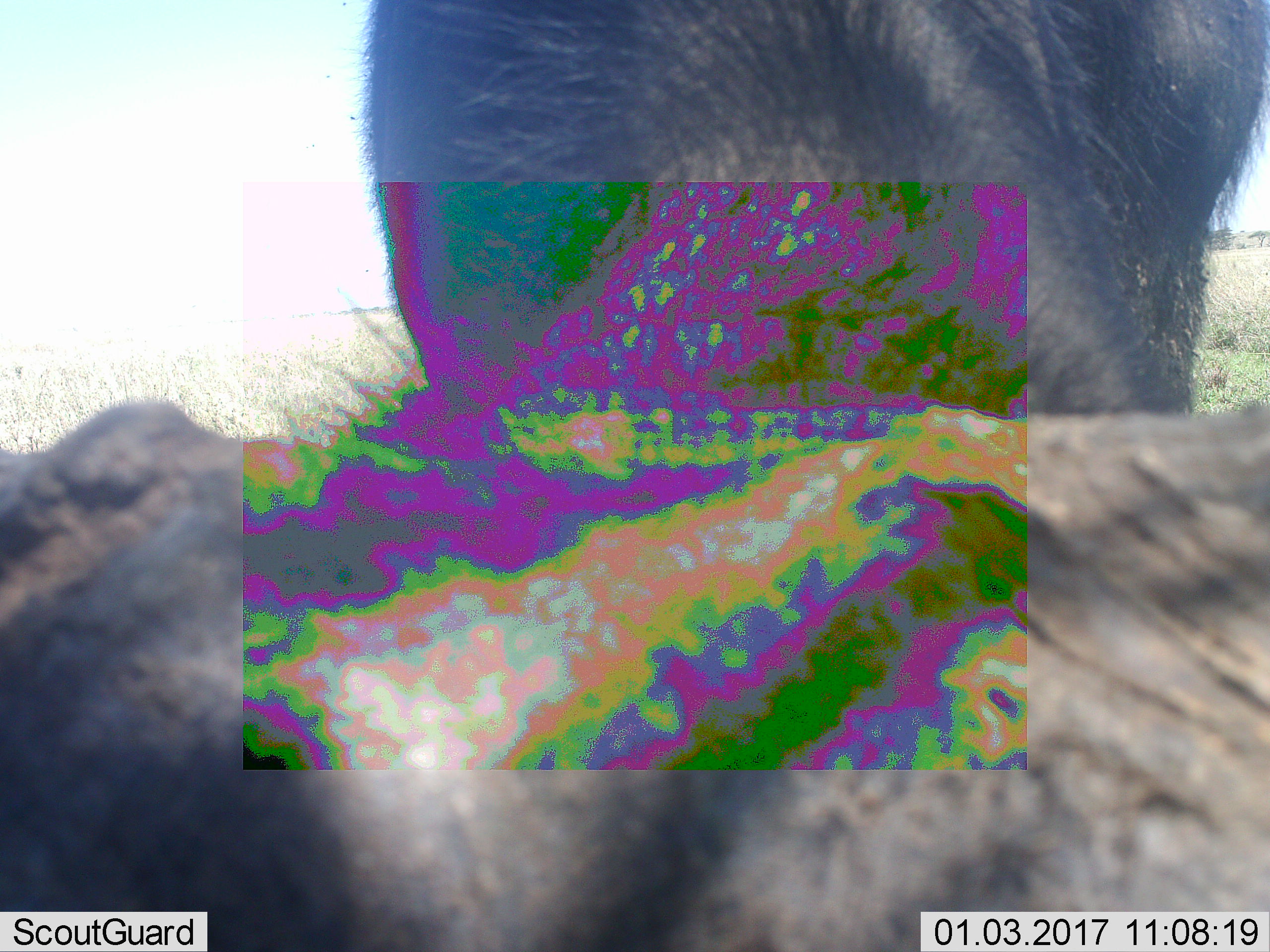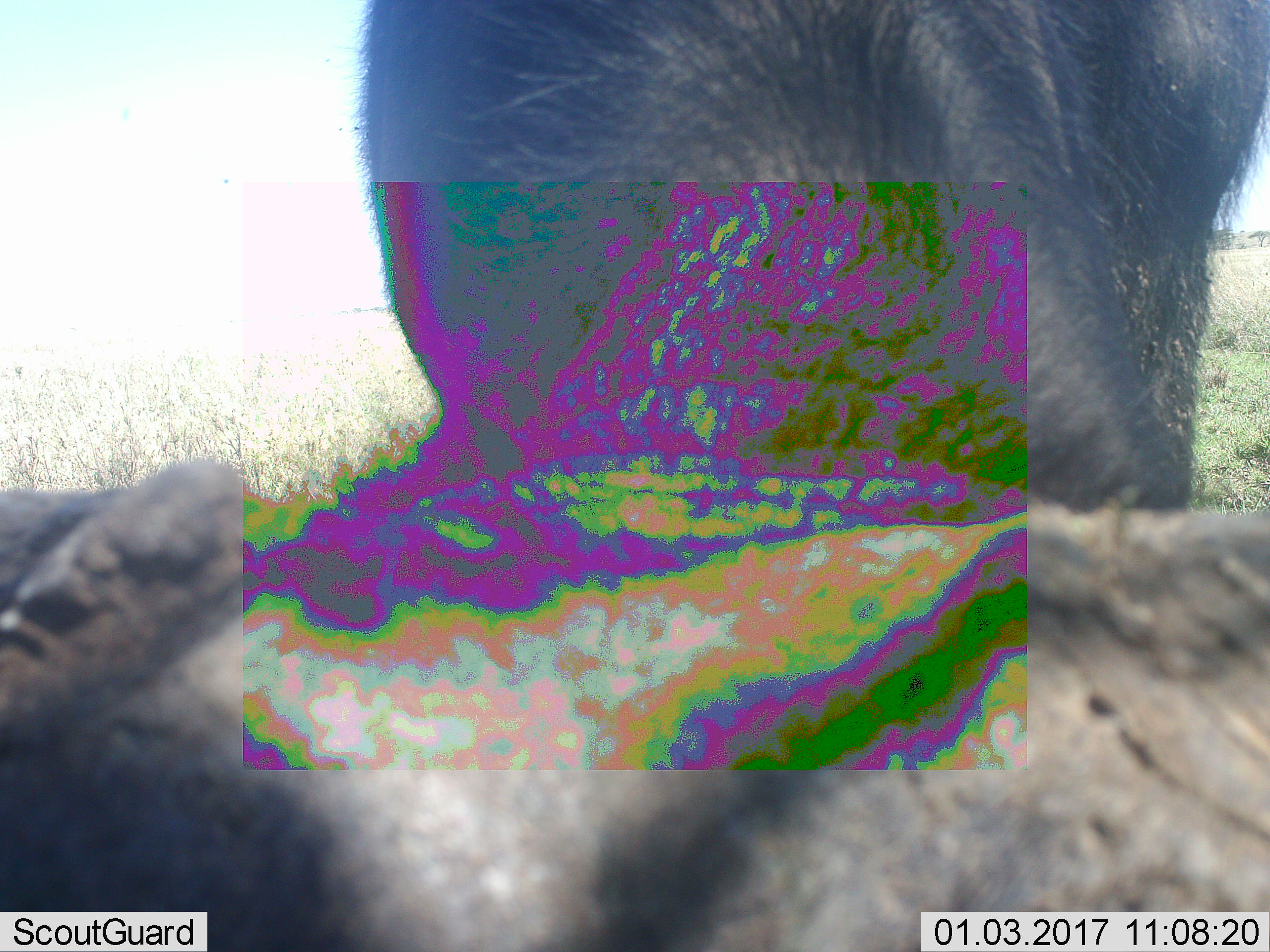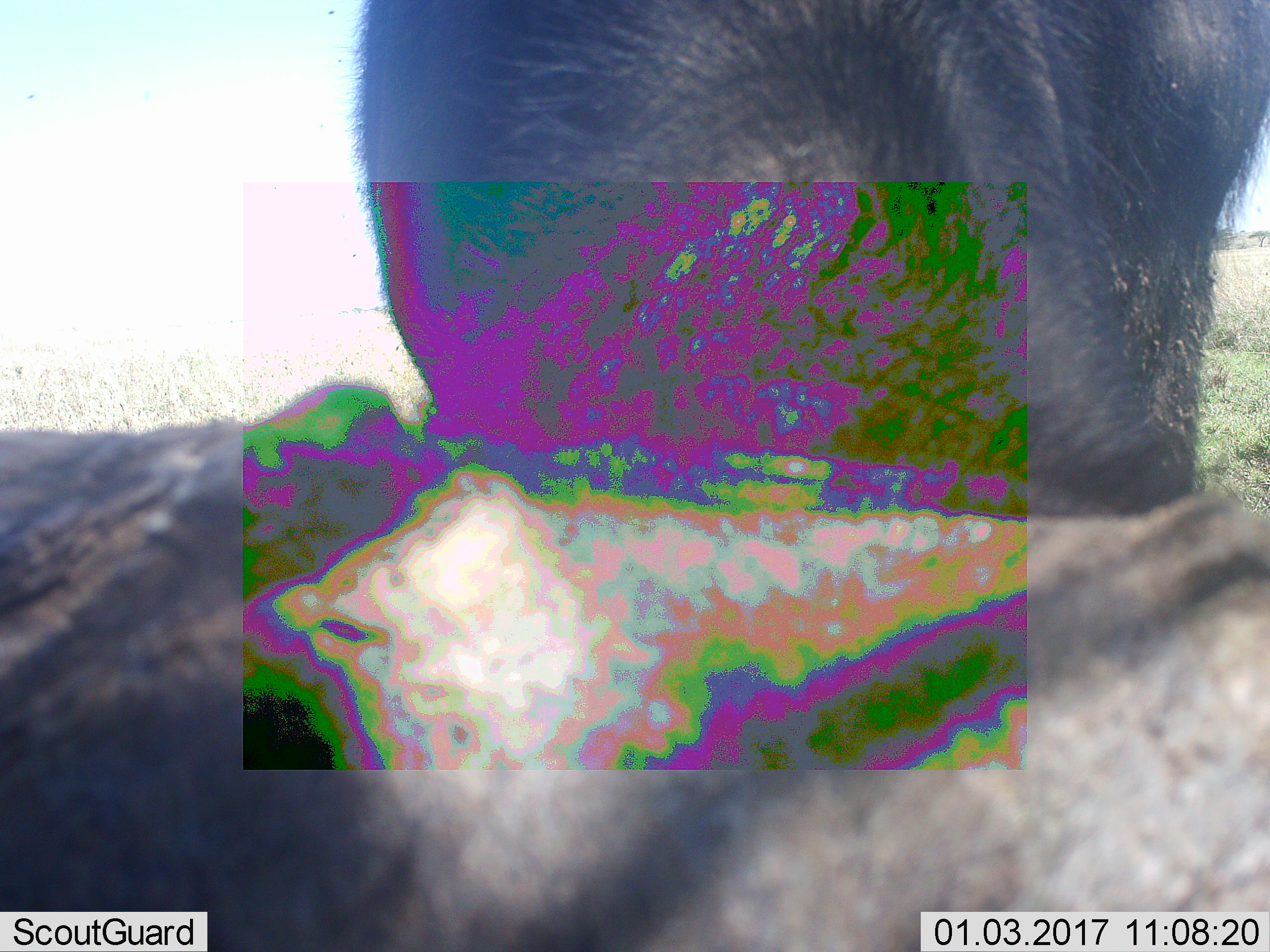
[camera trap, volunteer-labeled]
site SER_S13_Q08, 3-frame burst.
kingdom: Animalia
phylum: Chordata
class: Mammalia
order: Artiodactyla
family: Bovidae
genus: Connochaetes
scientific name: Connochaetes taurinus taurinus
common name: blue wildebeest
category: wildebeestblue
Wildebeestblue (blue wildebeest) (Connochaetes taurinus taurinus), count 2. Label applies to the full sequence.